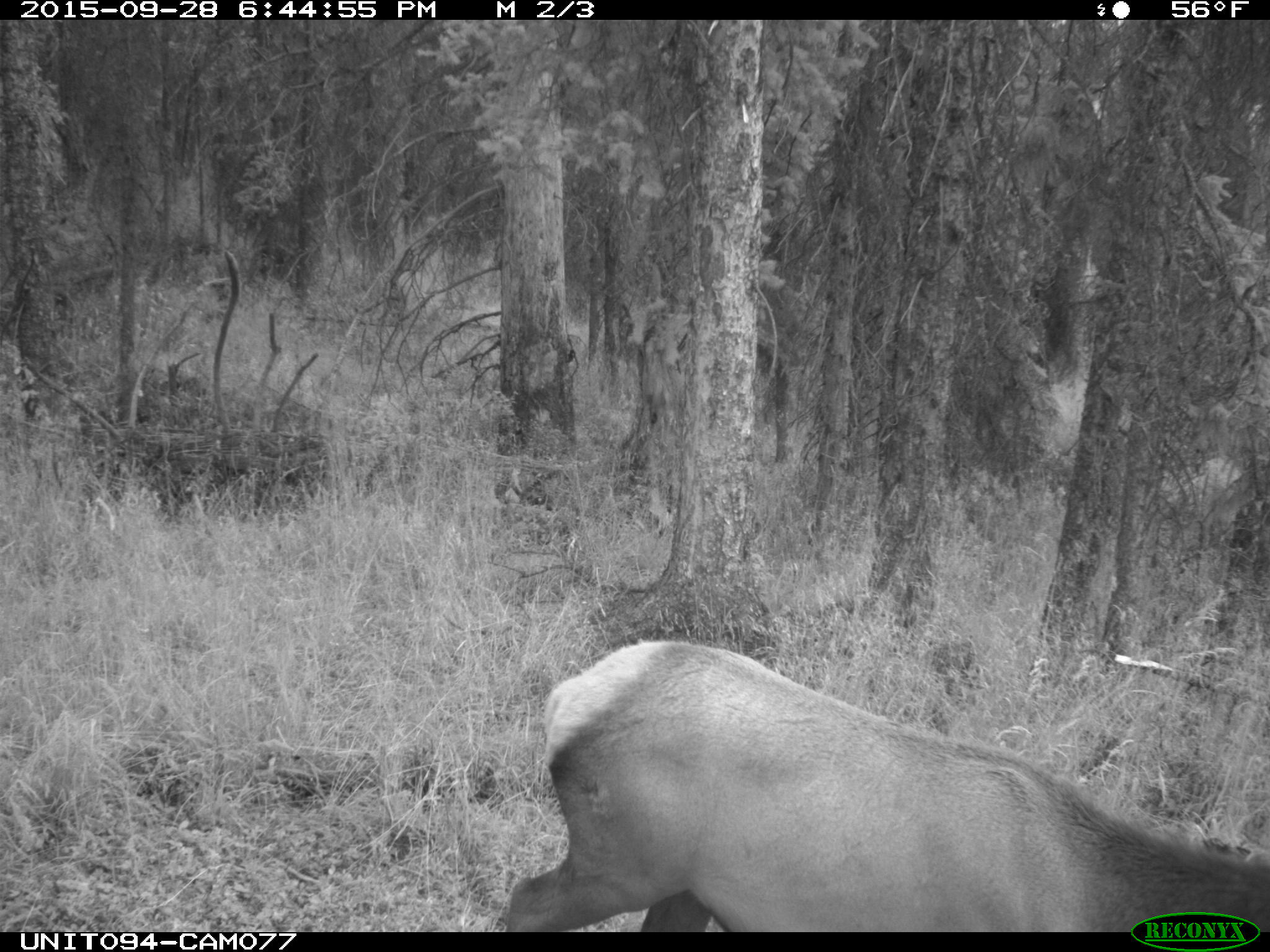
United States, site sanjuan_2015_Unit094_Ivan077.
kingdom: Animalia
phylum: Chordata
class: Mammalia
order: Artiodactyla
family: Cervidae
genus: Cervus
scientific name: Cervus elaphus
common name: red deer